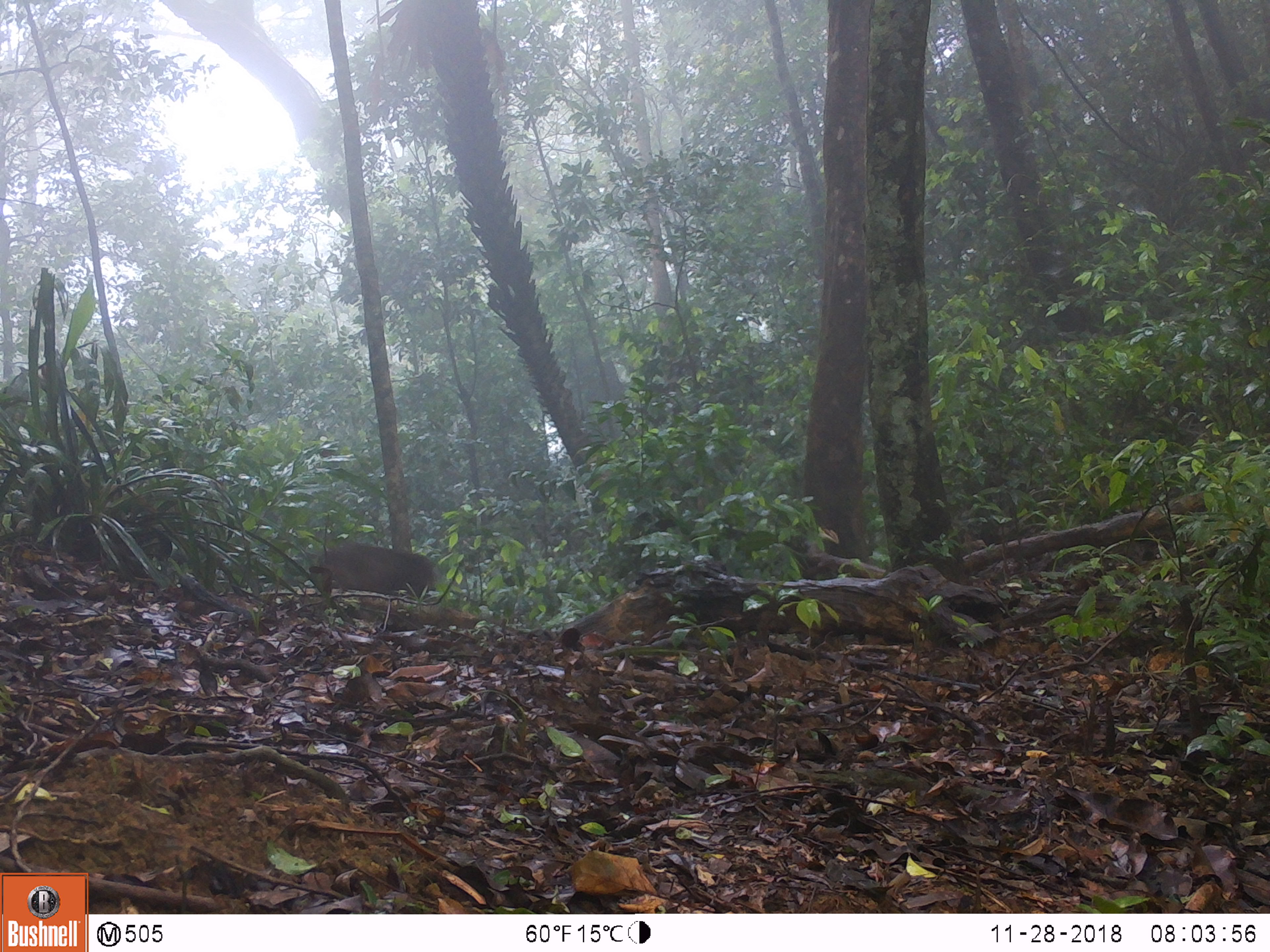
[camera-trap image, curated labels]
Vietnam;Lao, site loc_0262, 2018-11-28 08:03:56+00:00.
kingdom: Animalia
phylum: Chordata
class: Mammalia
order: Primates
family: Cercopithecidae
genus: Macaca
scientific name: Macaca arctoides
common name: stump-tailed macaque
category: stump tailed macaque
Stump tailed macaque (stump-tailed macaque) (Macaca arctoides). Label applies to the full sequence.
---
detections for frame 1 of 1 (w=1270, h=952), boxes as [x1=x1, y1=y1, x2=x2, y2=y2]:
stump tailed macaque: [x1=317, y1=541, x2=442, y2=599]